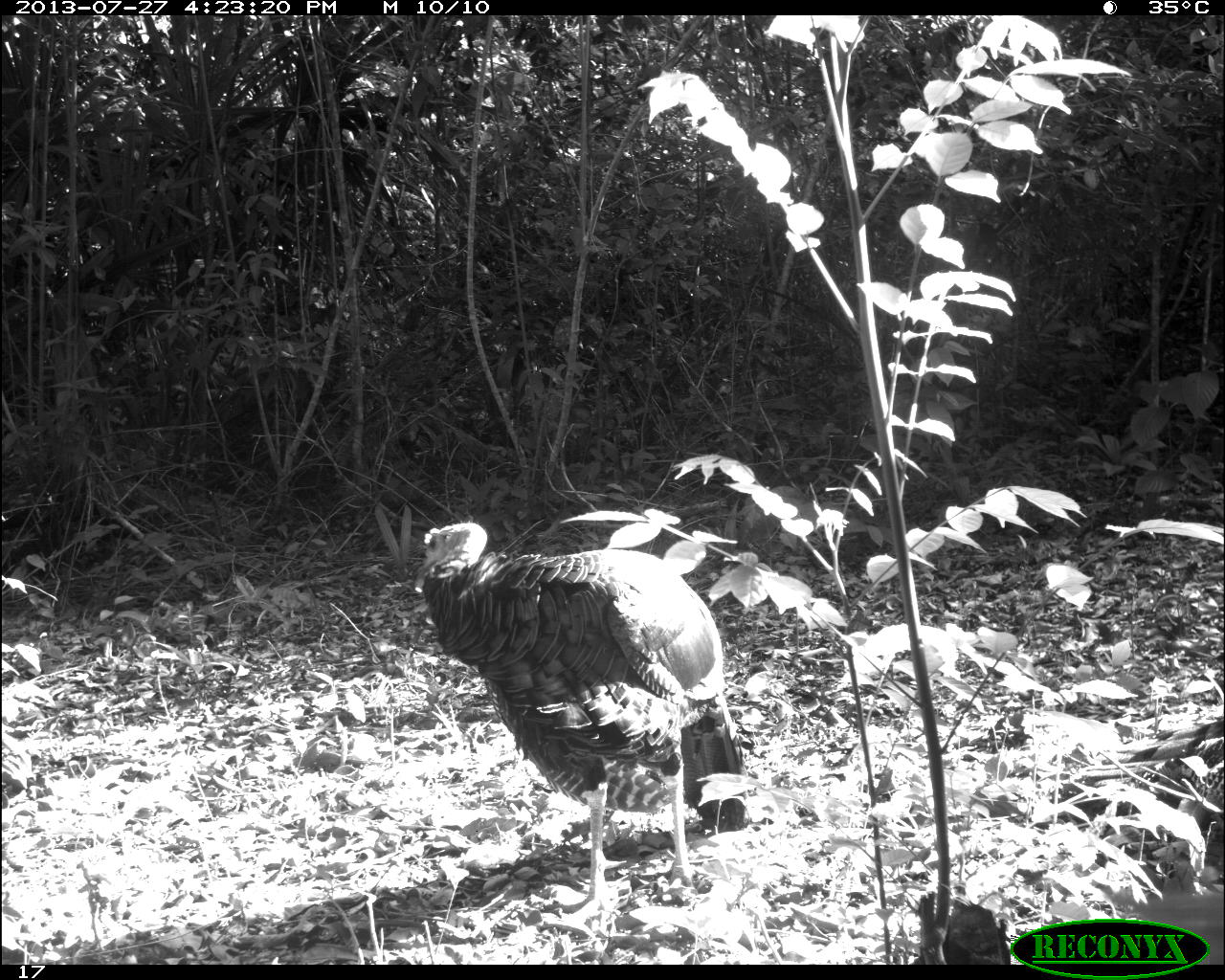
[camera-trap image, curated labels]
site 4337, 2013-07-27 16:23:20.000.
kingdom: Animalia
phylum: Chordata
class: Aves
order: Galliformes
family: Phasianidae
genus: Meleagris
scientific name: Meleagris ocellata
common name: ocellated turkey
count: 1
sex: male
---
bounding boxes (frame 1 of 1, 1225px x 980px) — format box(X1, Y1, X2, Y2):
meleagris ocellata: box(416, 518, 746, 917)